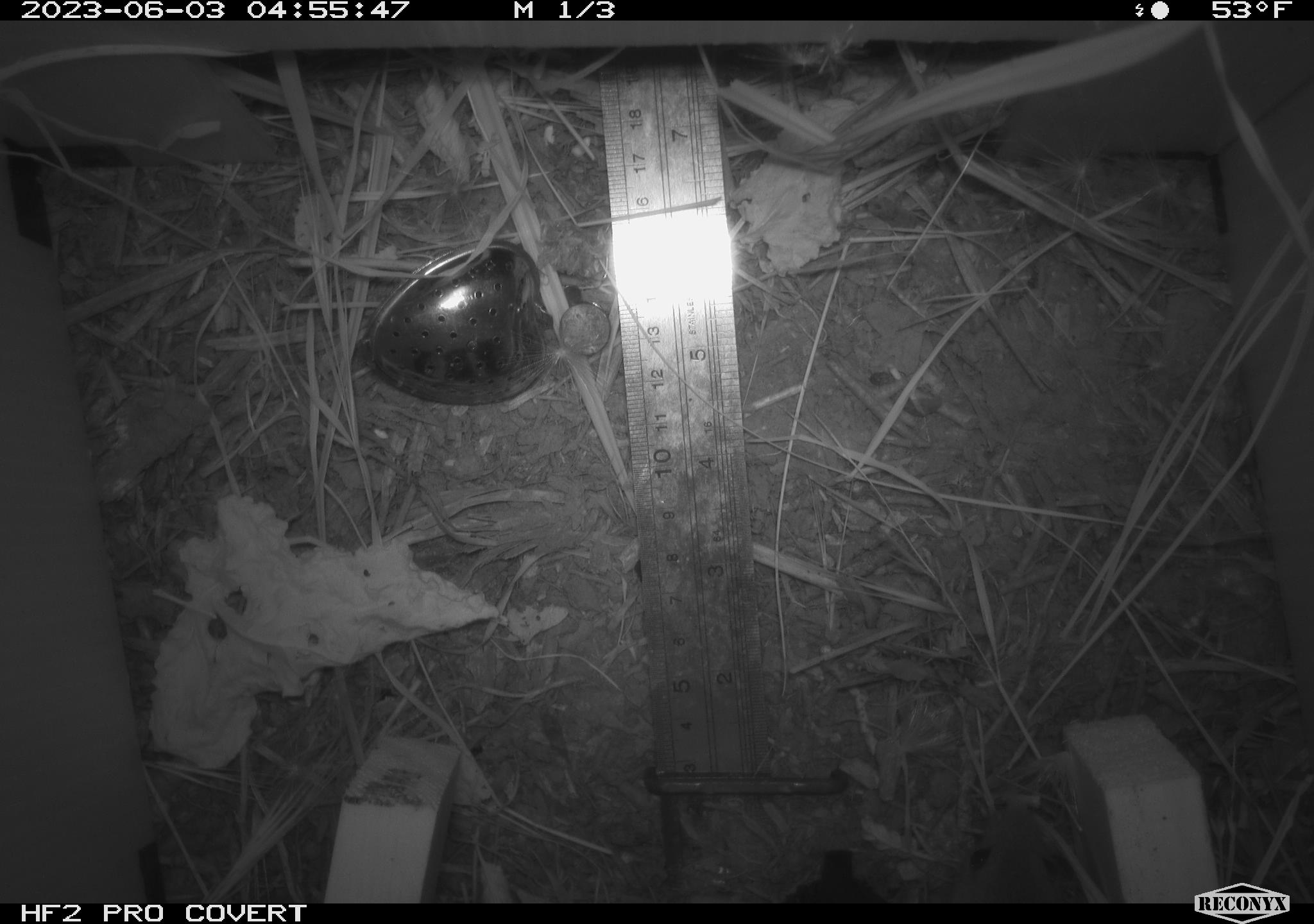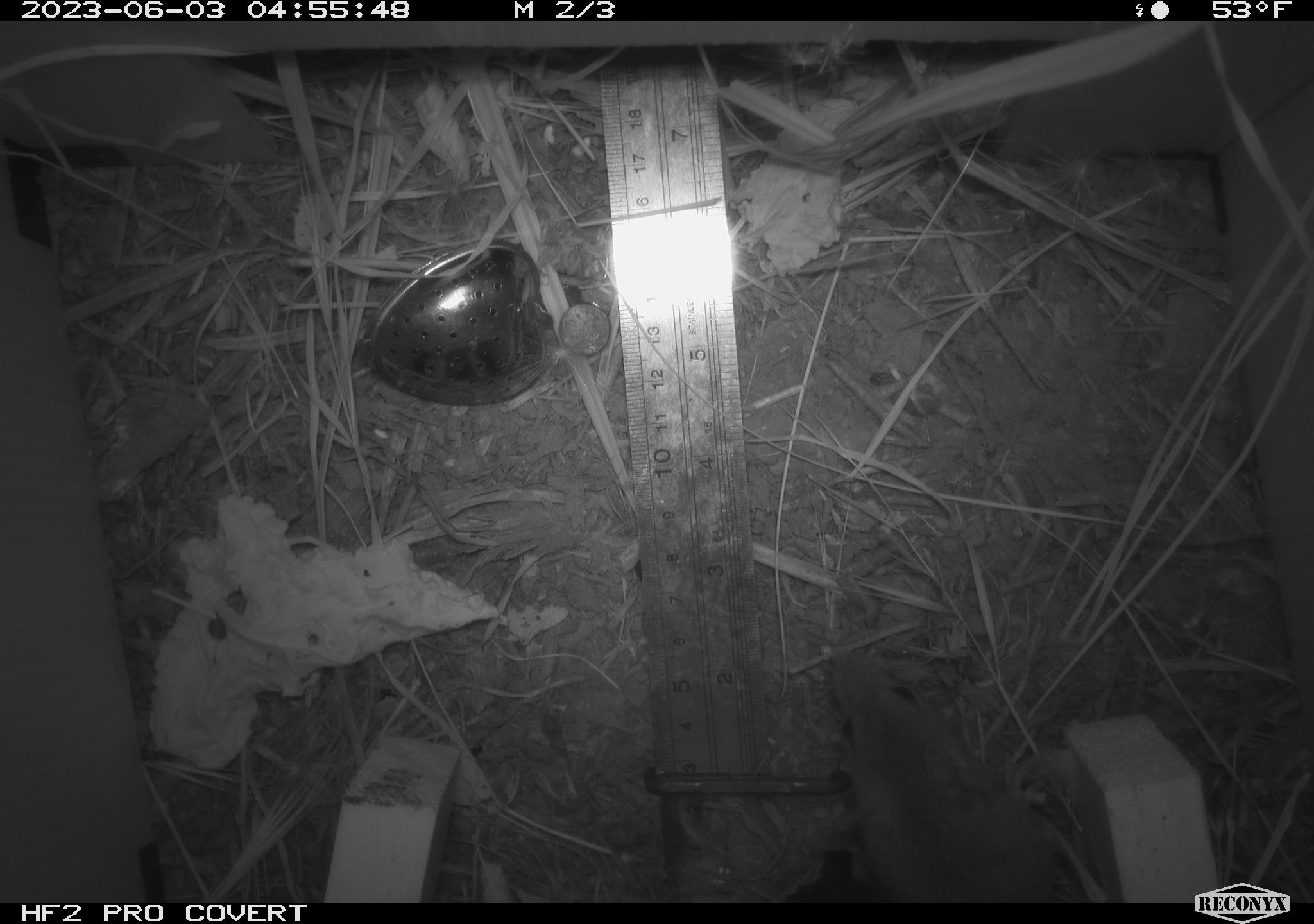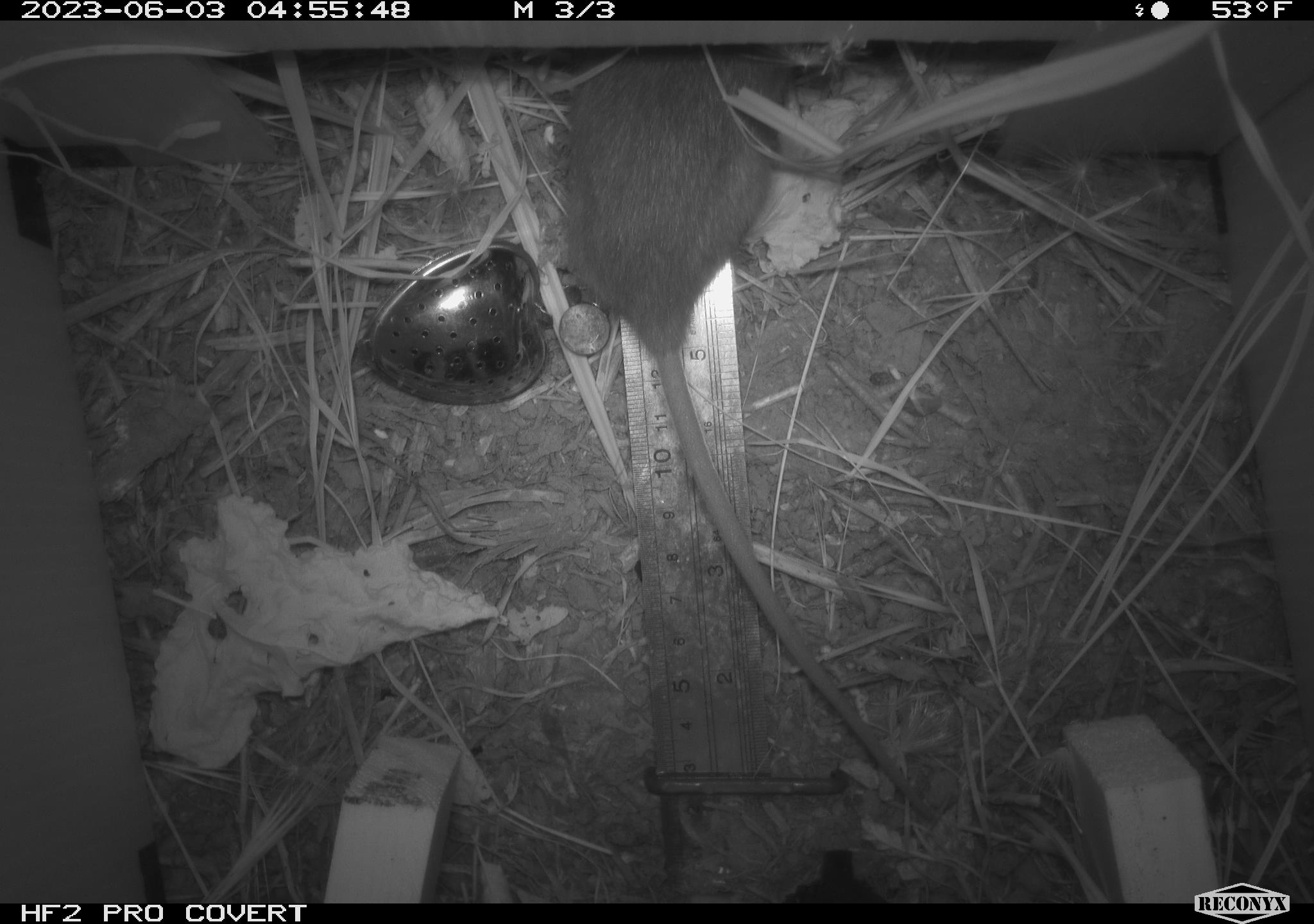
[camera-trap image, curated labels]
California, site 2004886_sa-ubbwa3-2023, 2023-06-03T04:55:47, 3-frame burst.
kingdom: Animalia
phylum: Chordata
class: Mammalia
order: Rodentia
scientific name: Rodentia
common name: mouse species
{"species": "mouse species (Rodentia)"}